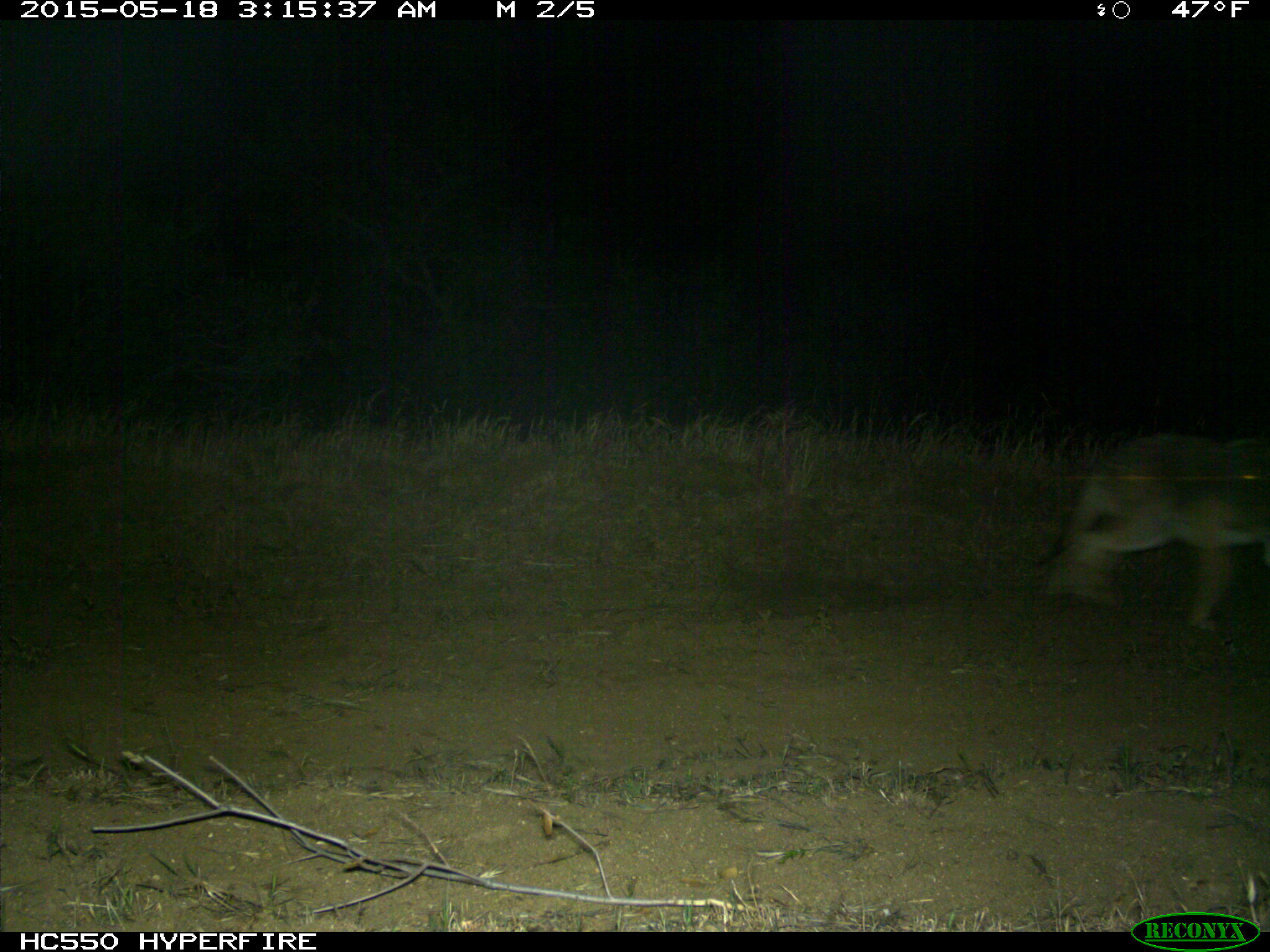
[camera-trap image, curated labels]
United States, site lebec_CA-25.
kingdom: Animalia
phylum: Chordata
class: Mammalia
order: Carnivora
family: Canidae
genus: Canis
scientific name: Canis latrans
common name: coyote